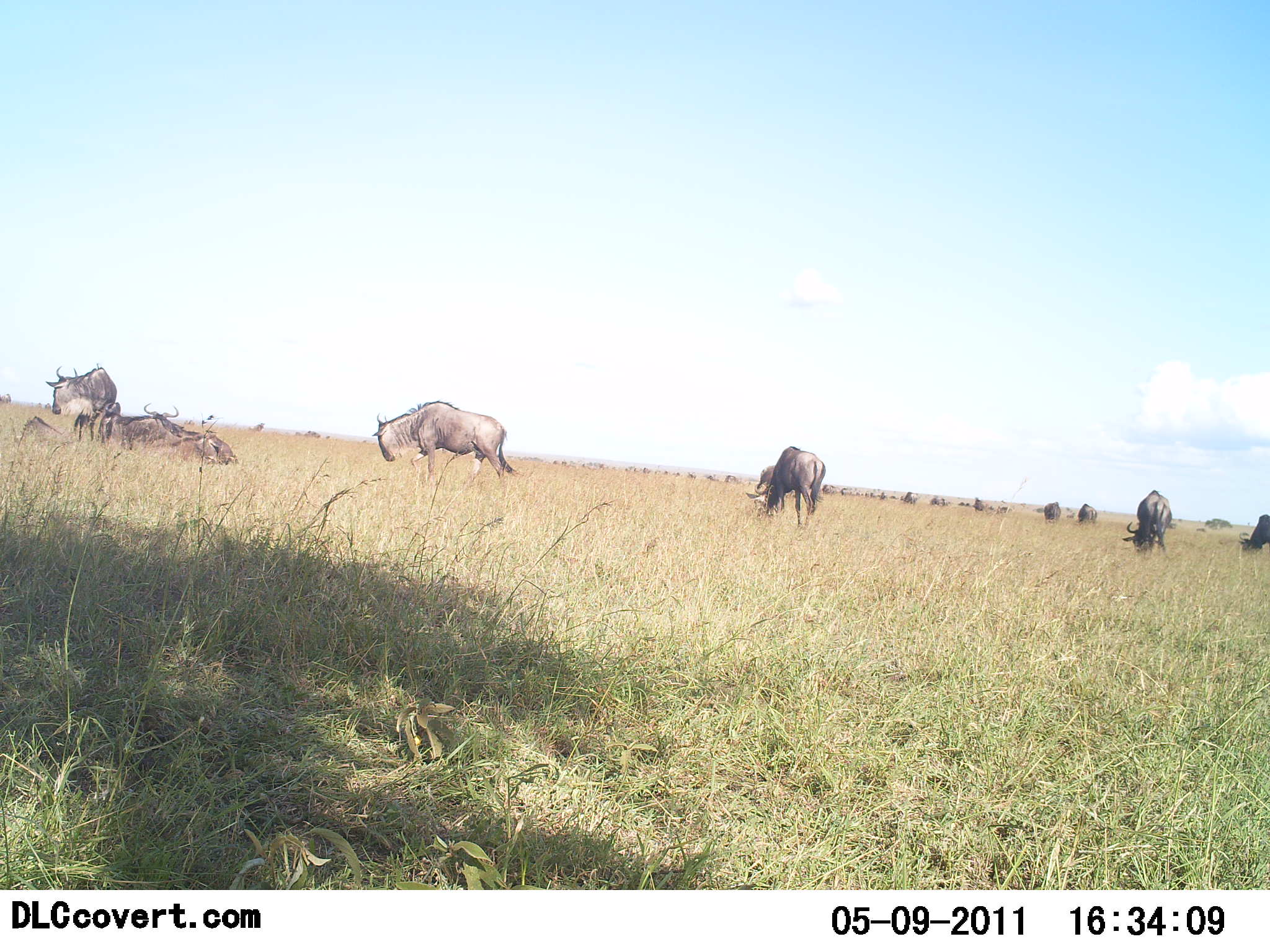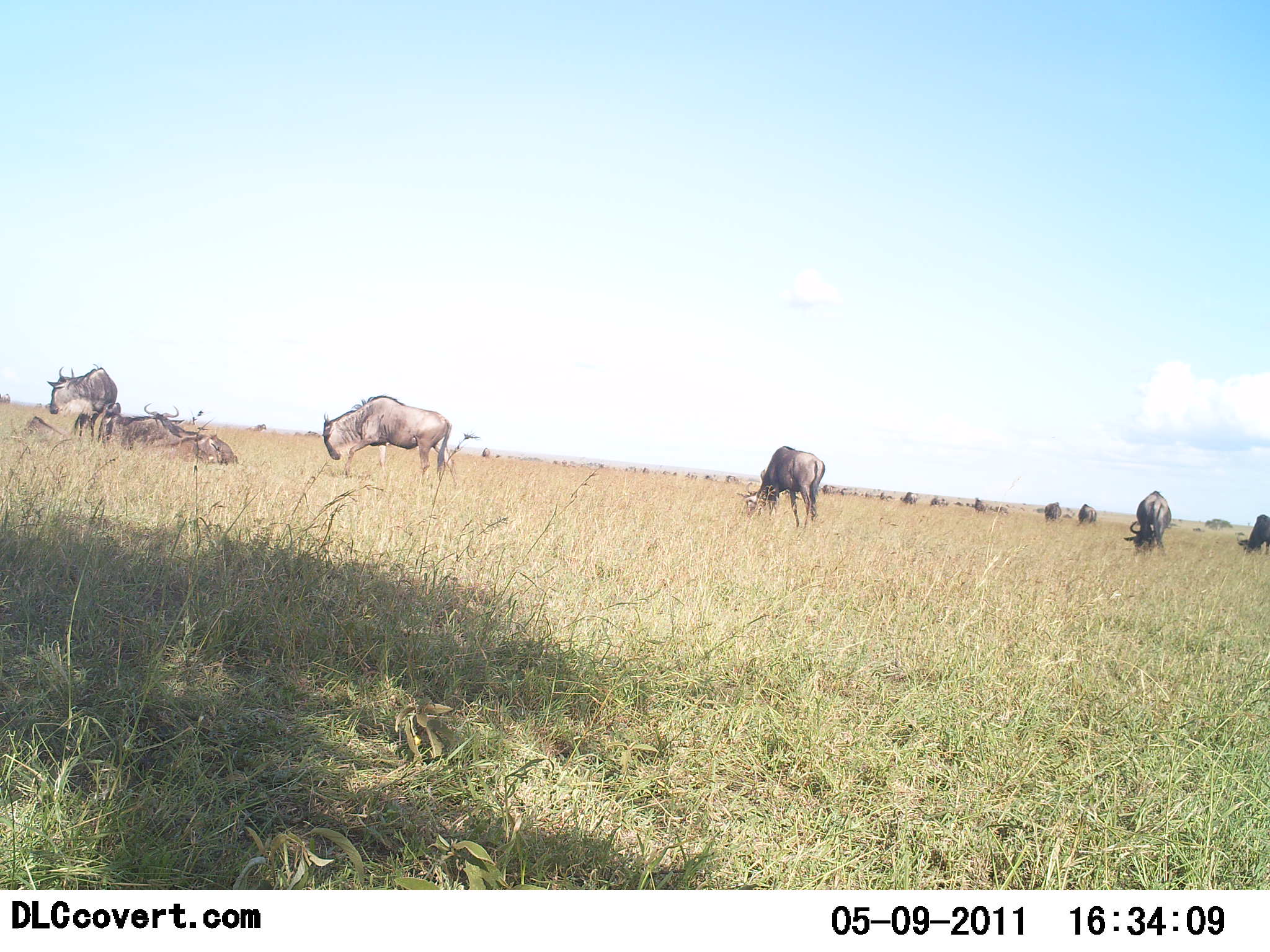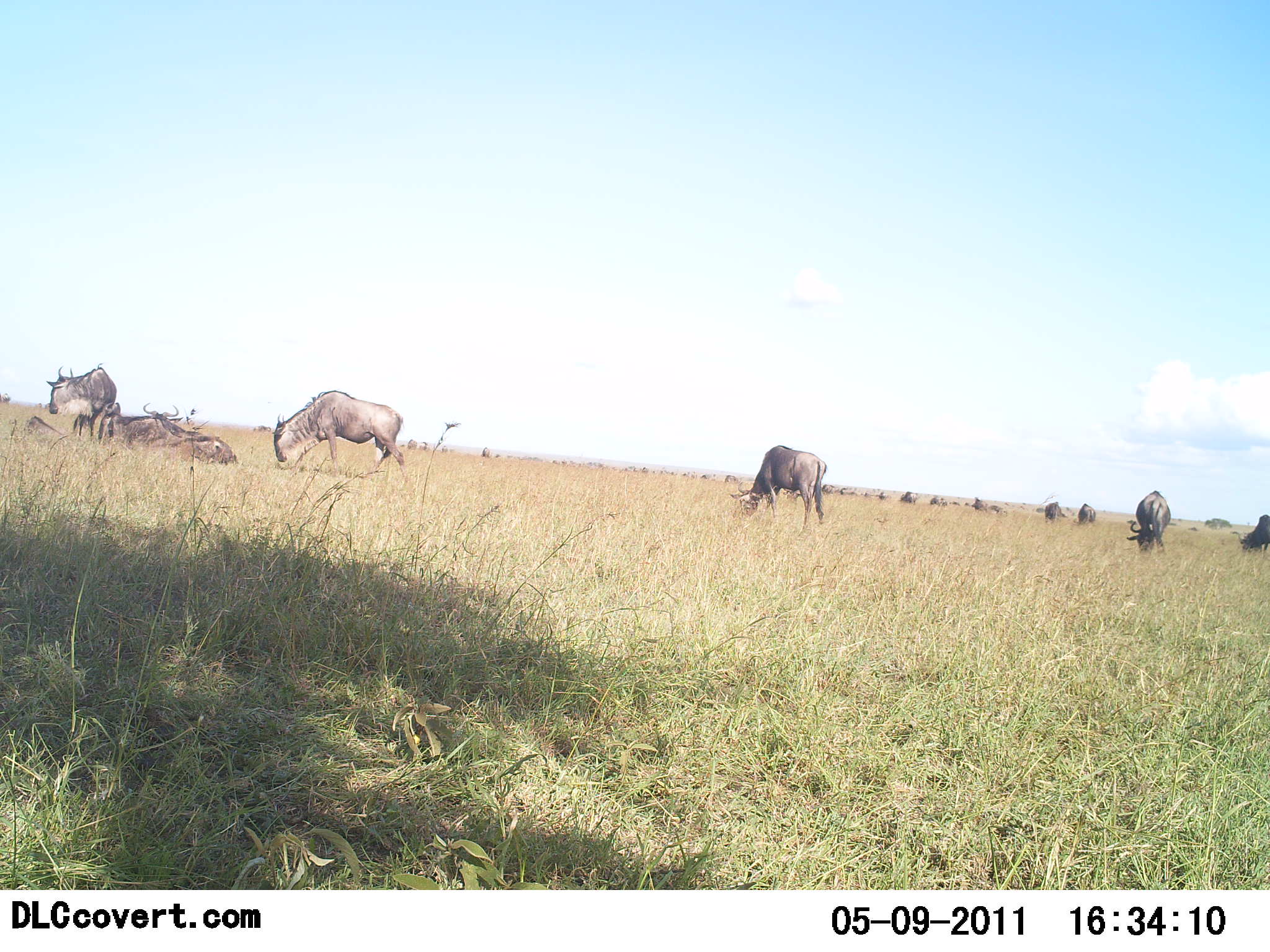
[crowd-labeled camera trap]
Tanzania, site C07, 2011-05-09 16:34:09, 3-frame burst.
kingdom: Animalia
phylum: Chordata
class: Mammalia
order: Artiodactyla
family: Bovidae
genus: Connochaetes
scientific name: Connochaetes taurinus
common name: blue wildebeest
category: wildebeest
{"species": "wildebeest (blue wildebeest) (Connochaetes taurinus)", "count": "11-50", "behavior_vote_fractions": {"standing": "64%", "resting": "55%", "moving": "27%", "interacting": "0%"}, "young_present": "0%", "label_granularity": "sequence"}